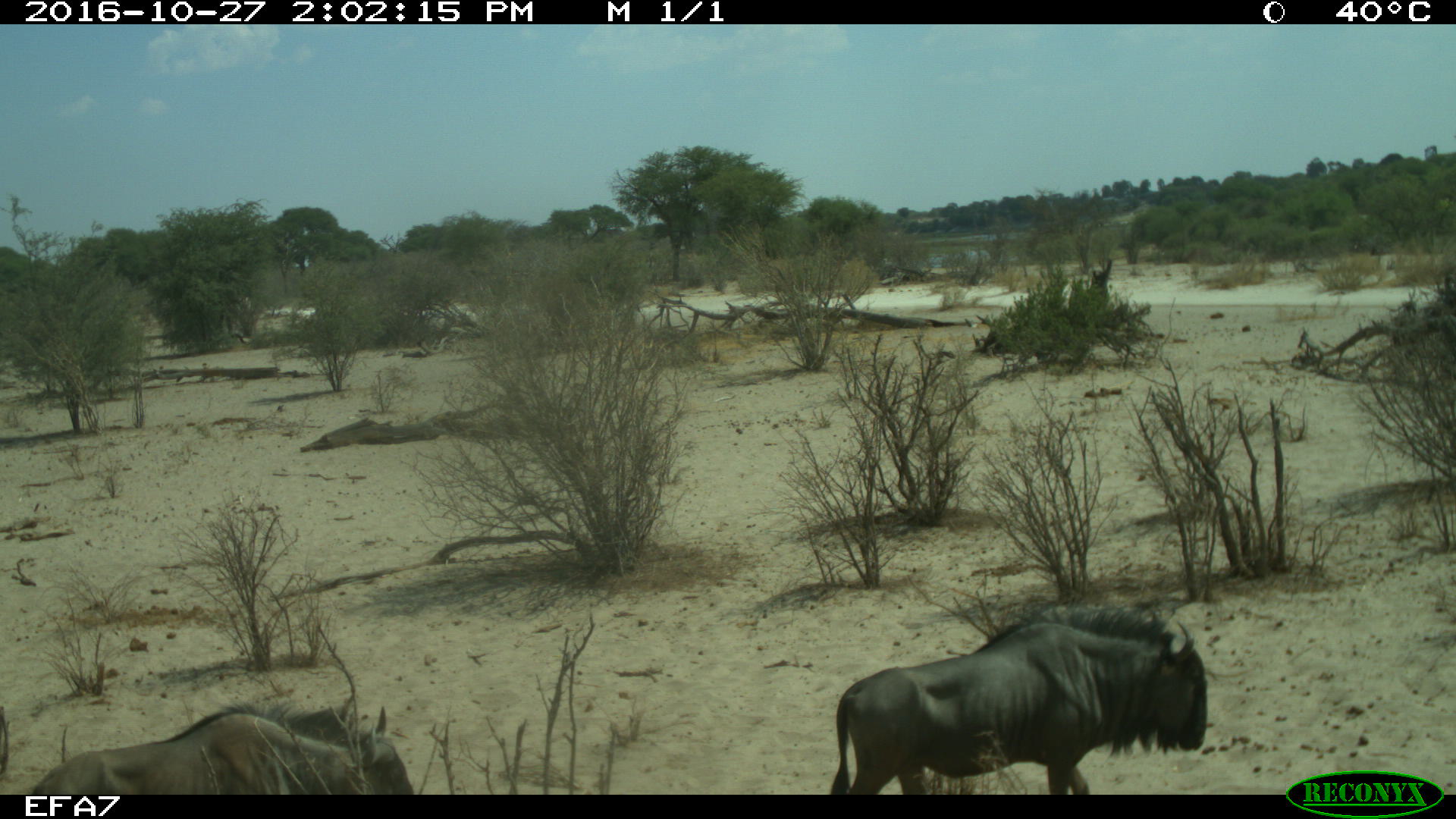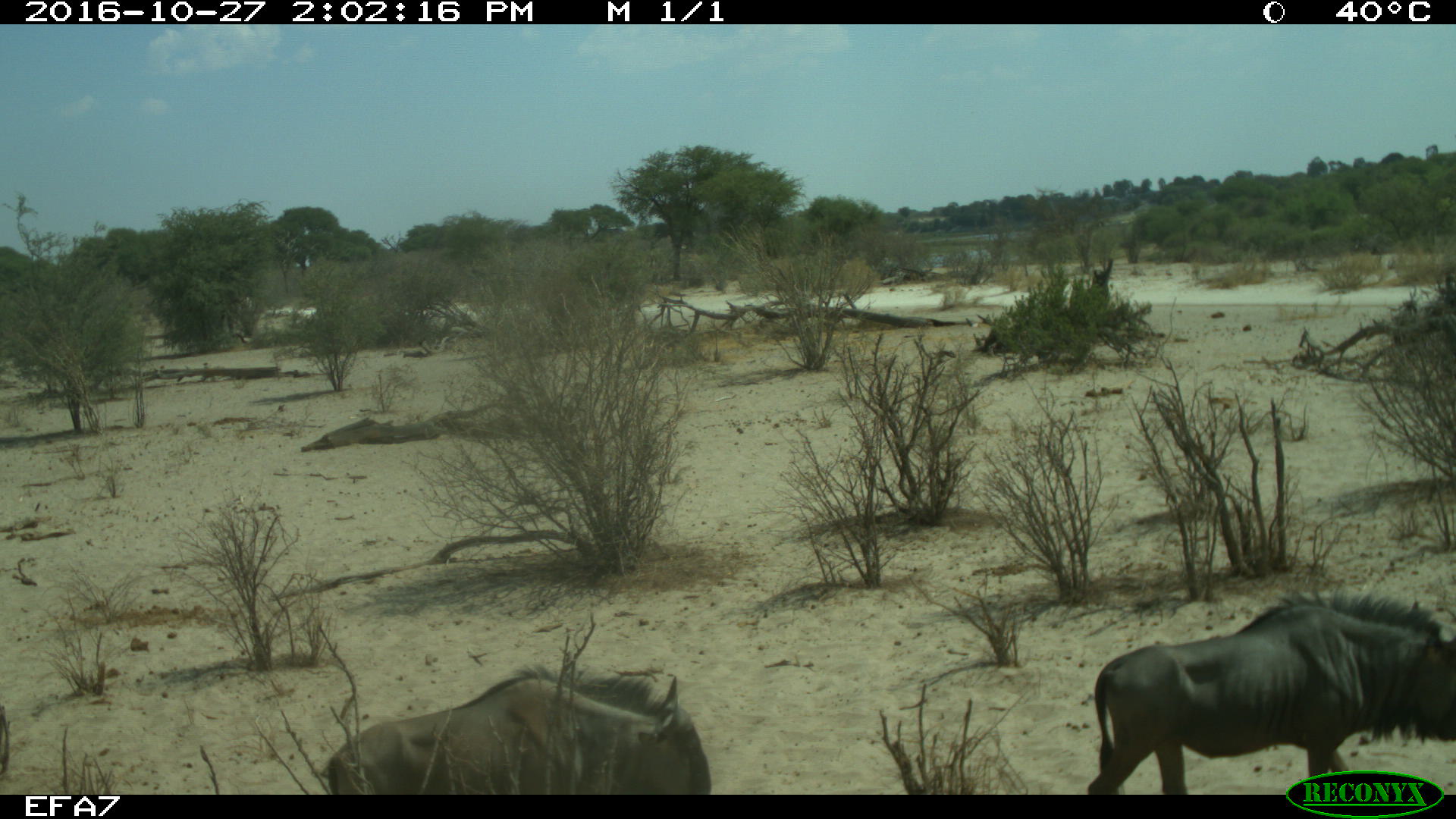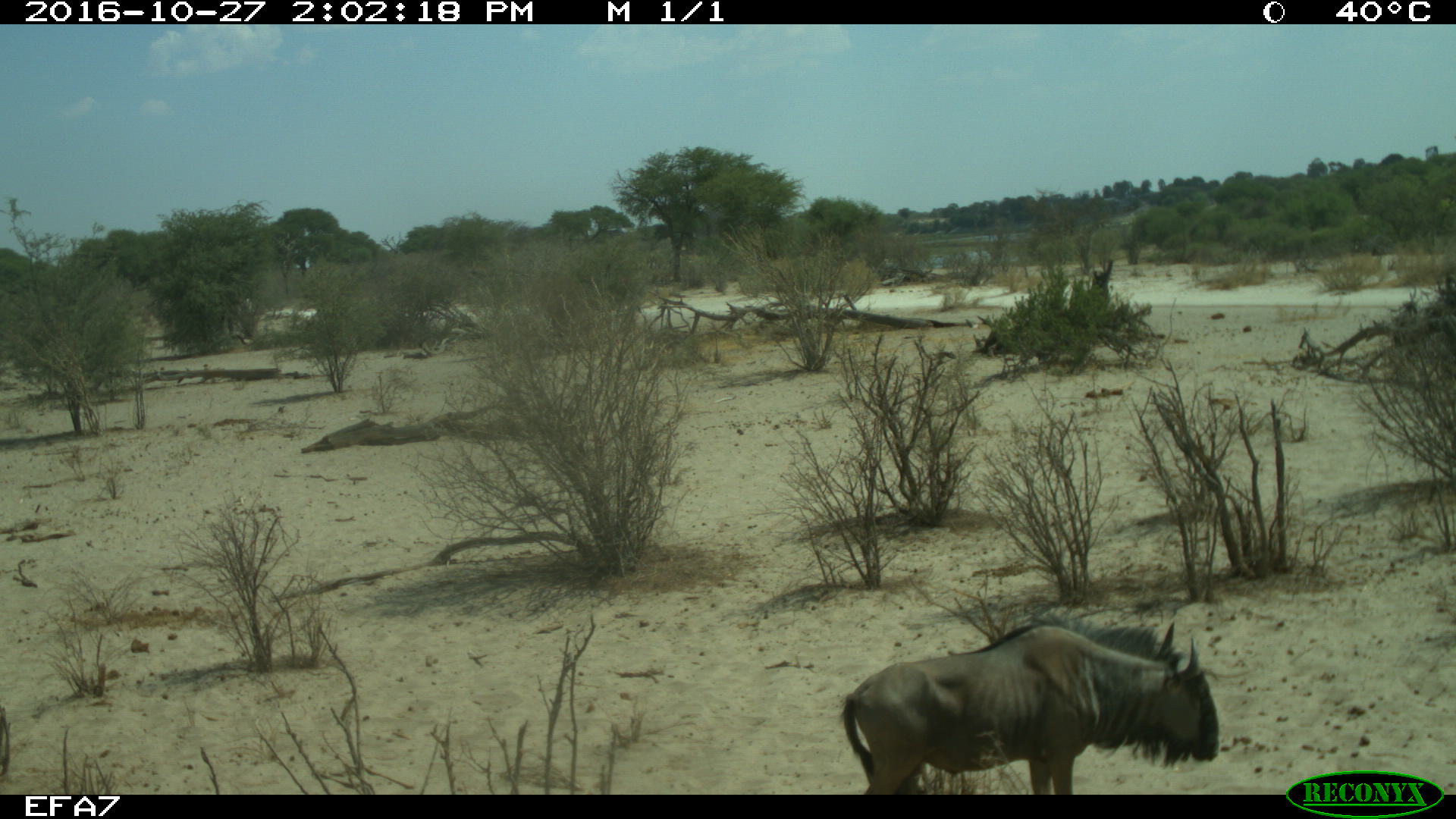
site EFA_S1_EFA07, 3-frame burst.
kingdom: Animalia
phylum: Chordata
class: Mammalia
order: Artiodactyla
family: Bovidae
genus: Connochaetes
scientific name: Connochaetes taurinus taurinus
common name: blue wildebeest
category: wildebeestblue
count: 2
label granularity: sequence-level